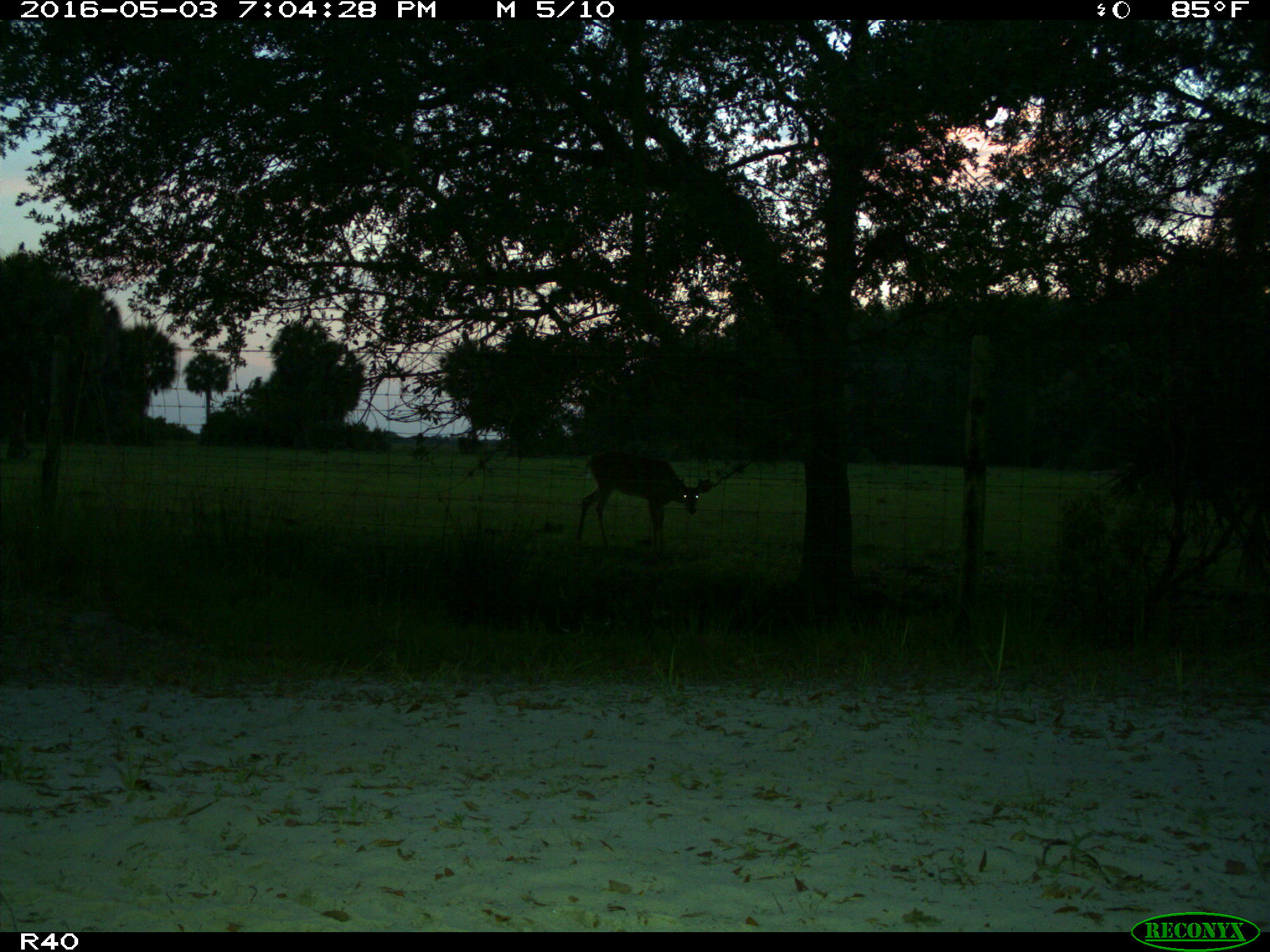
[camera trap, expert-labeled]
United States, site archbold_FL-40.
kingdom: Animalia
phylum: Chordata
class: Mammalia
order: Artiodactyla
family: Cervidae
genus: Odocoileus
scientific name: Odocoileus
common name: deer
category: unidentified deer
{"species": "unidentified deer (deer) (Odocoileus)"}